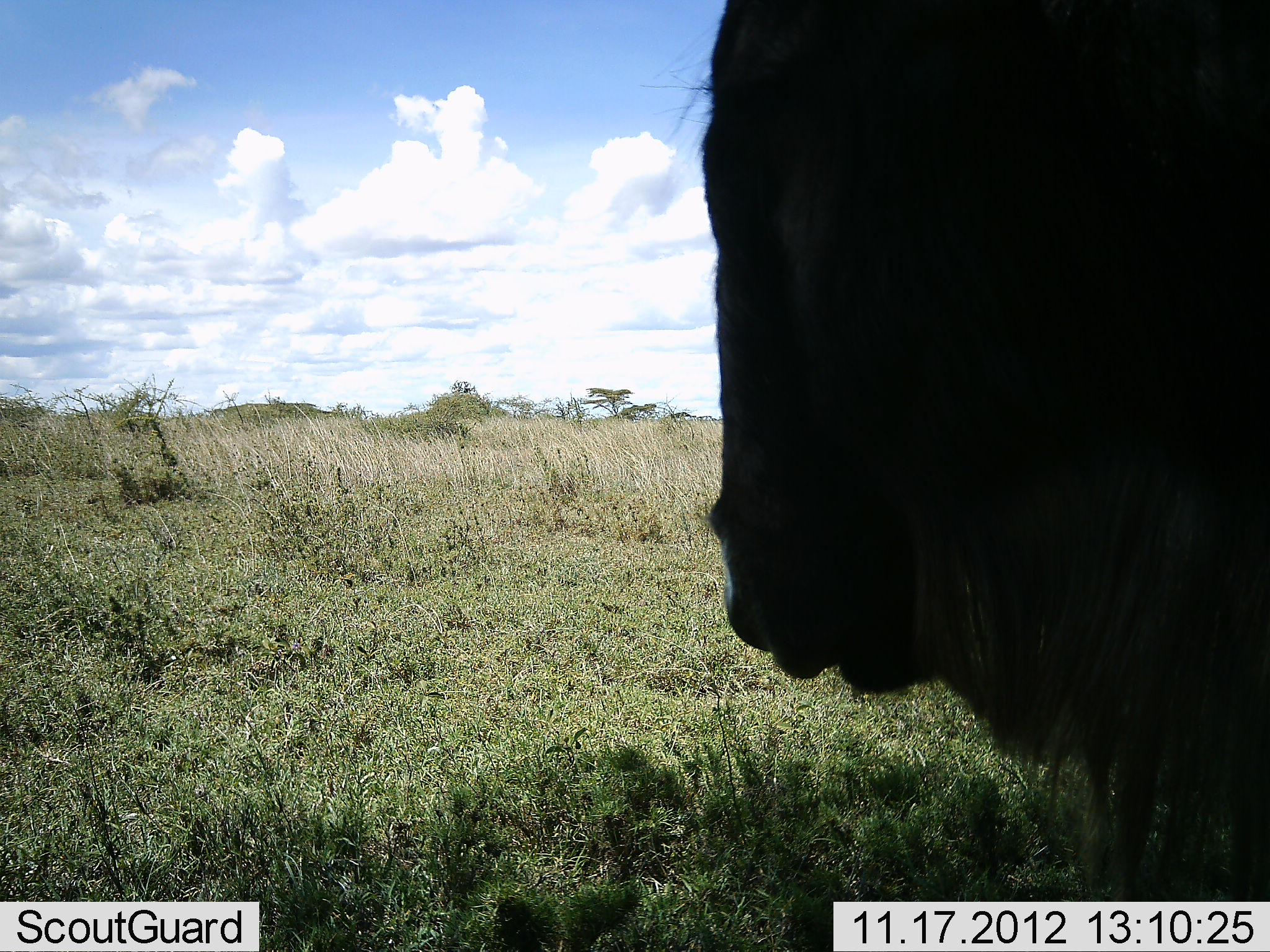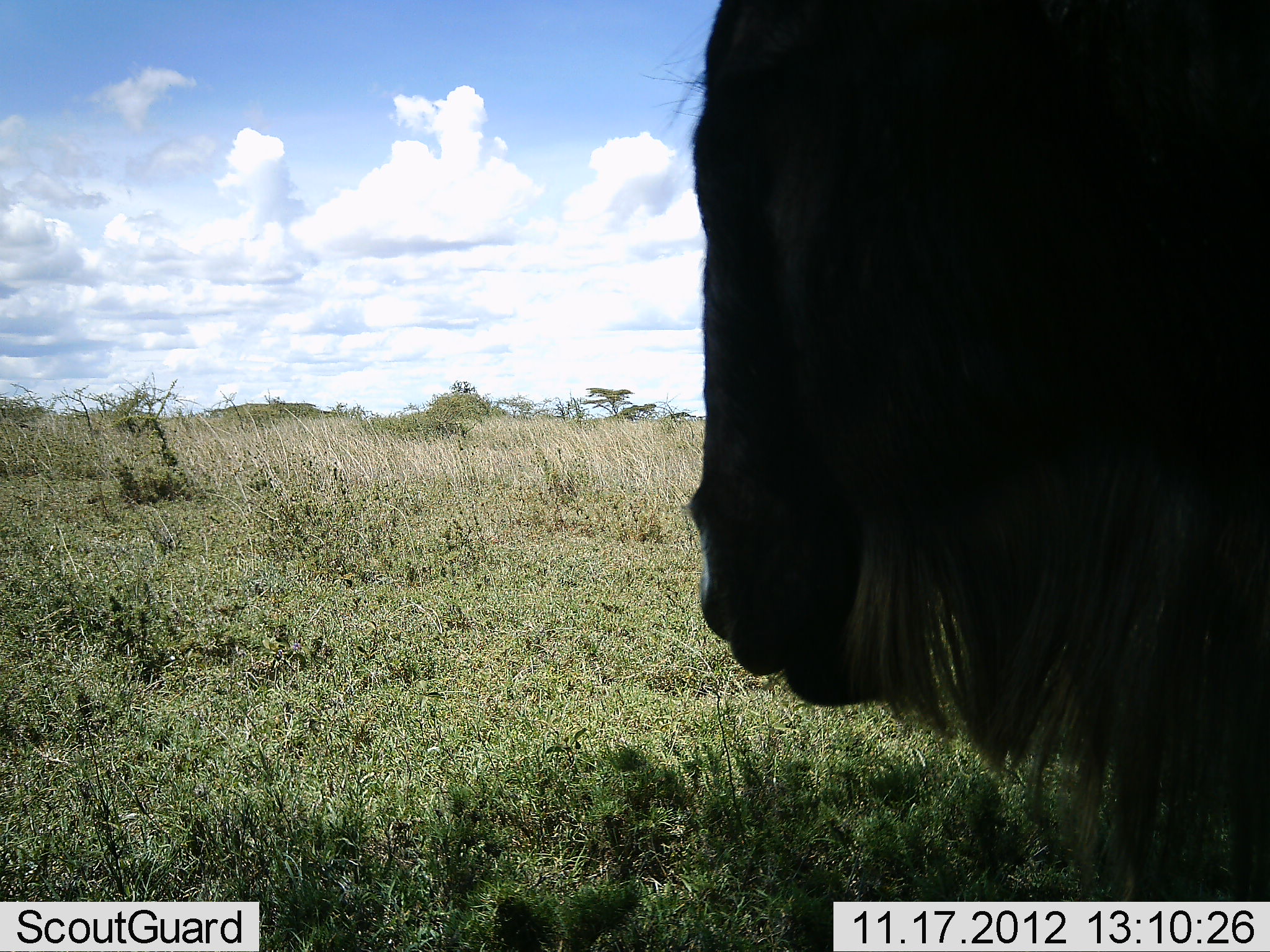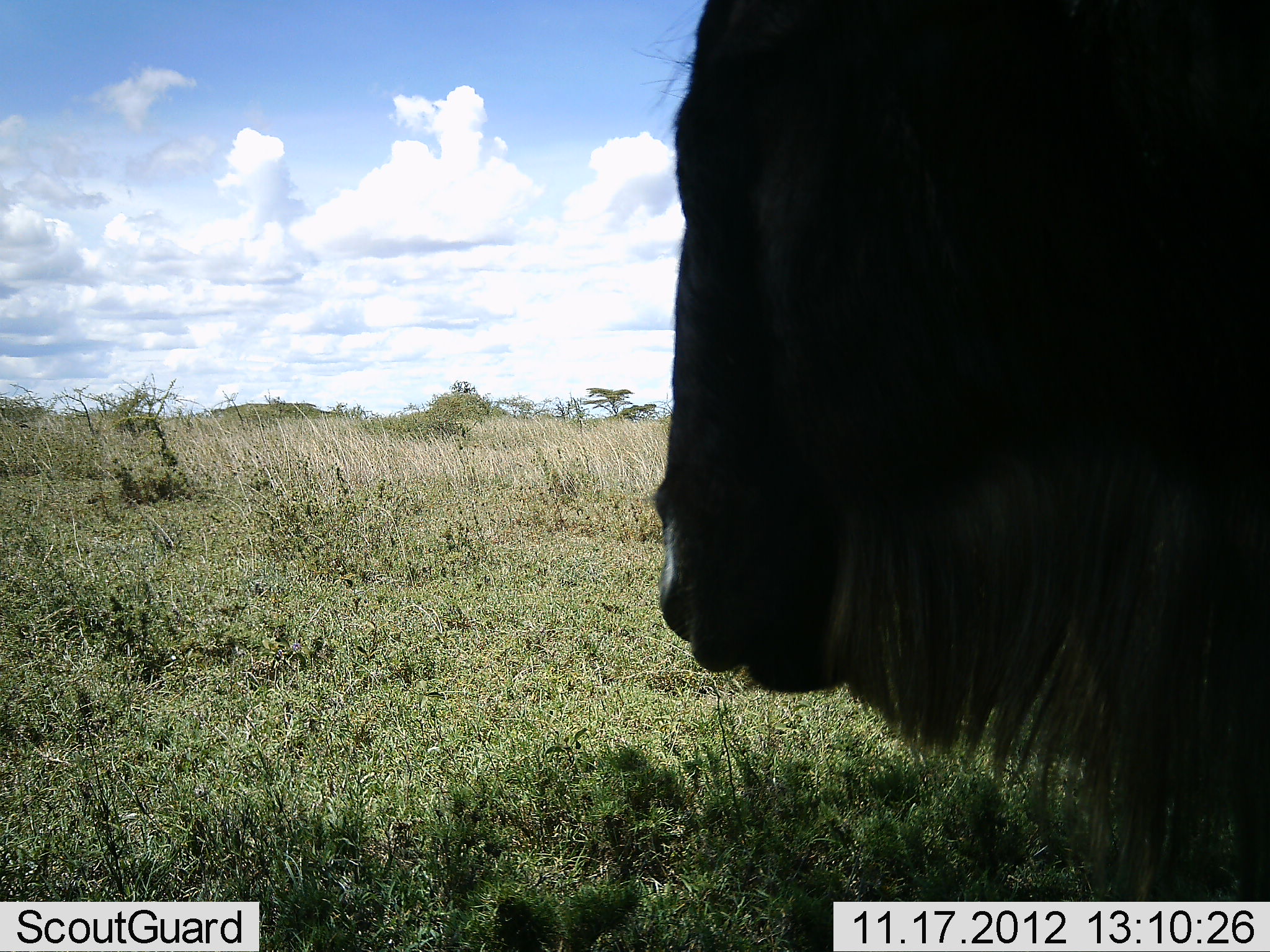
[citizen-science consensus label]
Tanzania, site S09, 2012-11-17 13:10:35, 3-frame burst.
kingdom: Animalia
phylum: Chordata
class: Mammalia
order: Artiodactyla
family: Bovidae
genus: Connochaetes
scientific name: Connochaetes taurinus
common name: blue wildebeest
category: wildebeest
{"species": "wildebeest (blue wildebeest) (Connochaetes taurinus)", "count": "1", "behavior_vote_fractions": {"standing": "79%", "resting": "5%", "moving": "11%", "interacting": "0%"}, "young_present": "0%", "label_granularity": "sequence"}